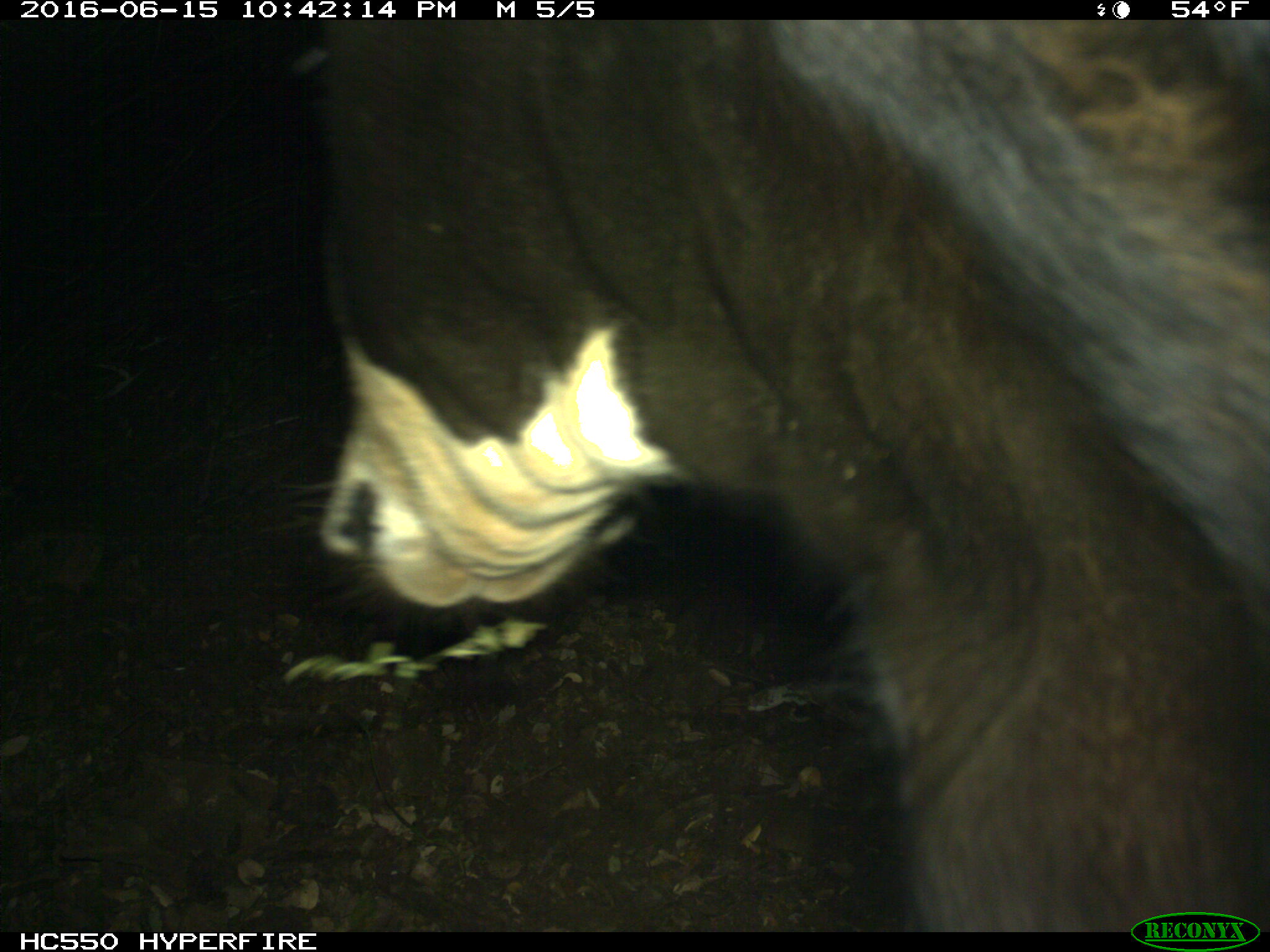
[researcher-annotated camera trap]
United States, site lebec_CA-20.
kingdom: Animalia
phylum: Chordata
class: Mammalia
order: Artiodactyla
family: Bovidae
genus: Bos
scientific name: Bos taurus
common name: domestic cow